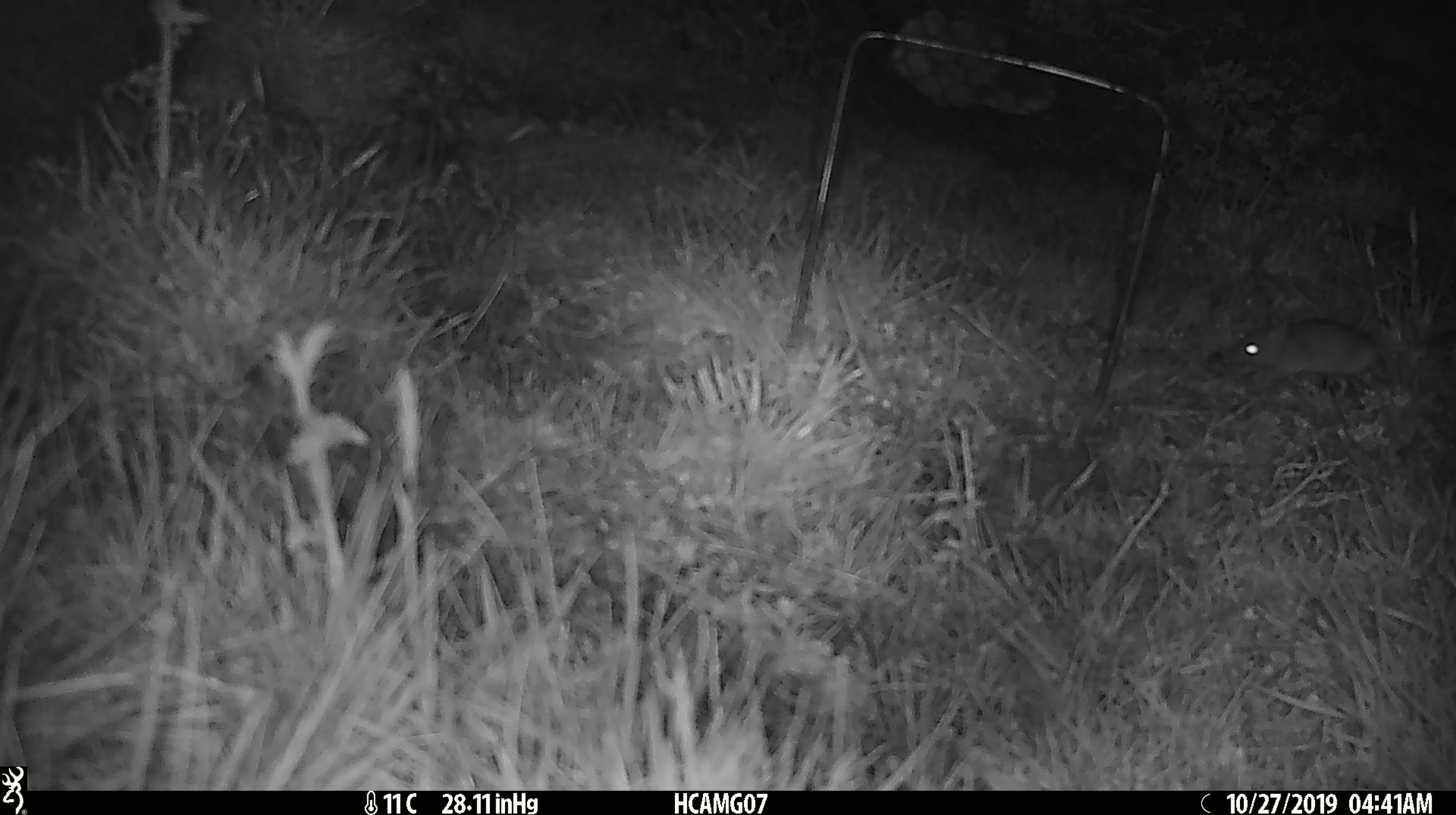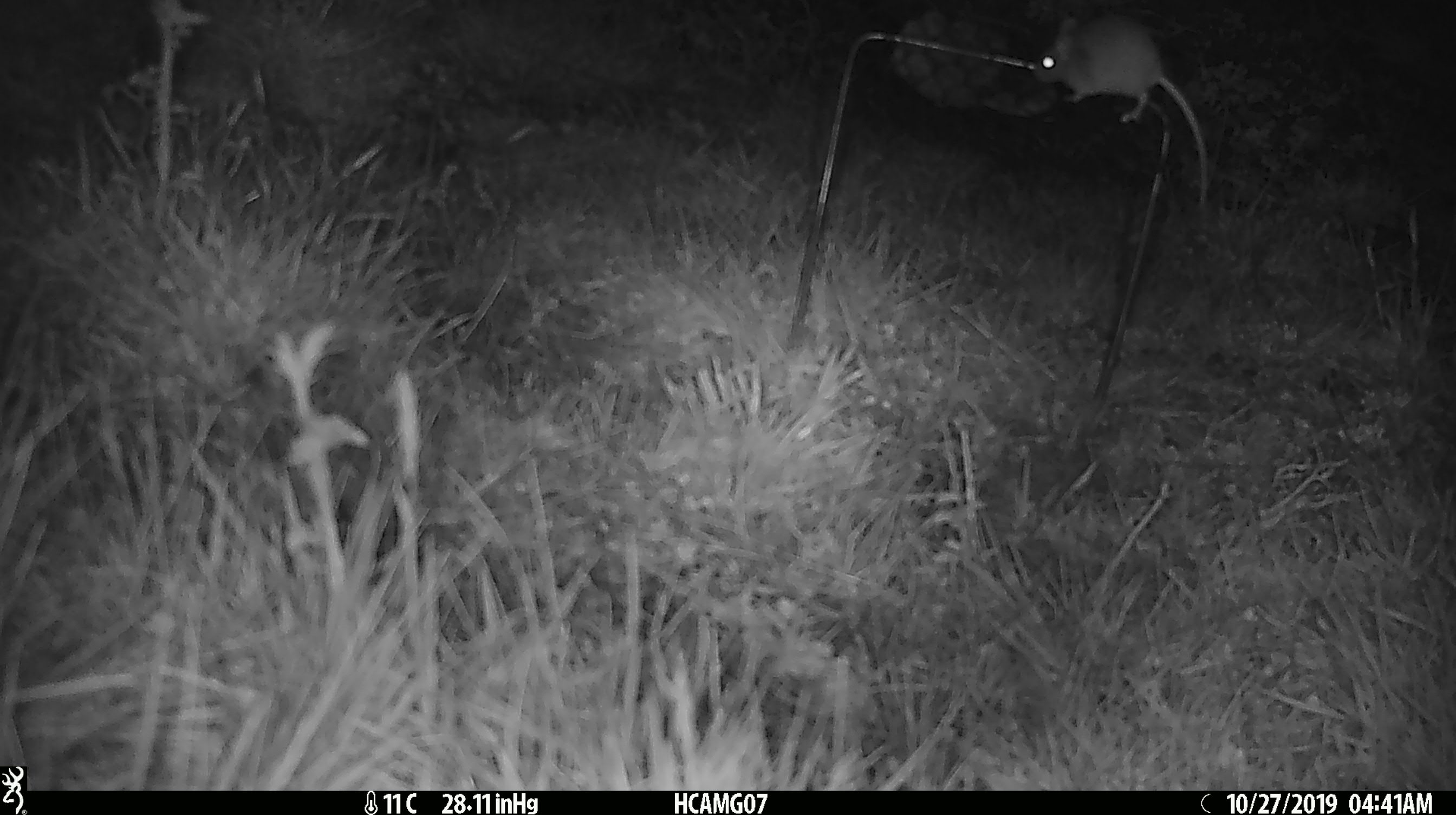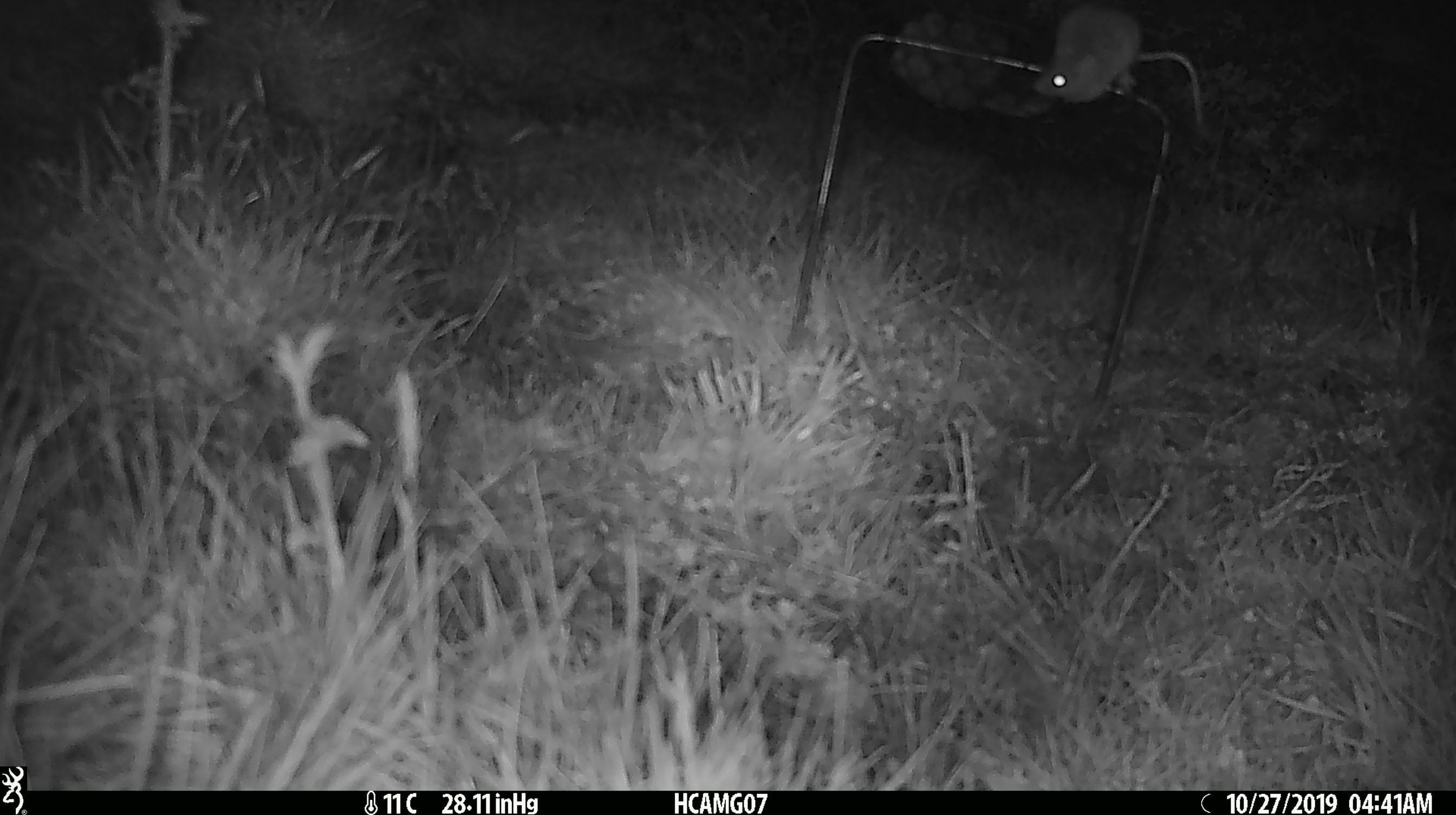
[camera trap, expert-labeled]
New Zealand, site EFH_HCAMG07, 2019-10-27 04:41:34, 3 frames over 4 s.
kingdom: Animalia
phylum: Chordata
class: Mammalia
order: Rodentia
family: Muridae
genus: Mus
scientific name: Mus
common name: mouse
Mouse (Mus).